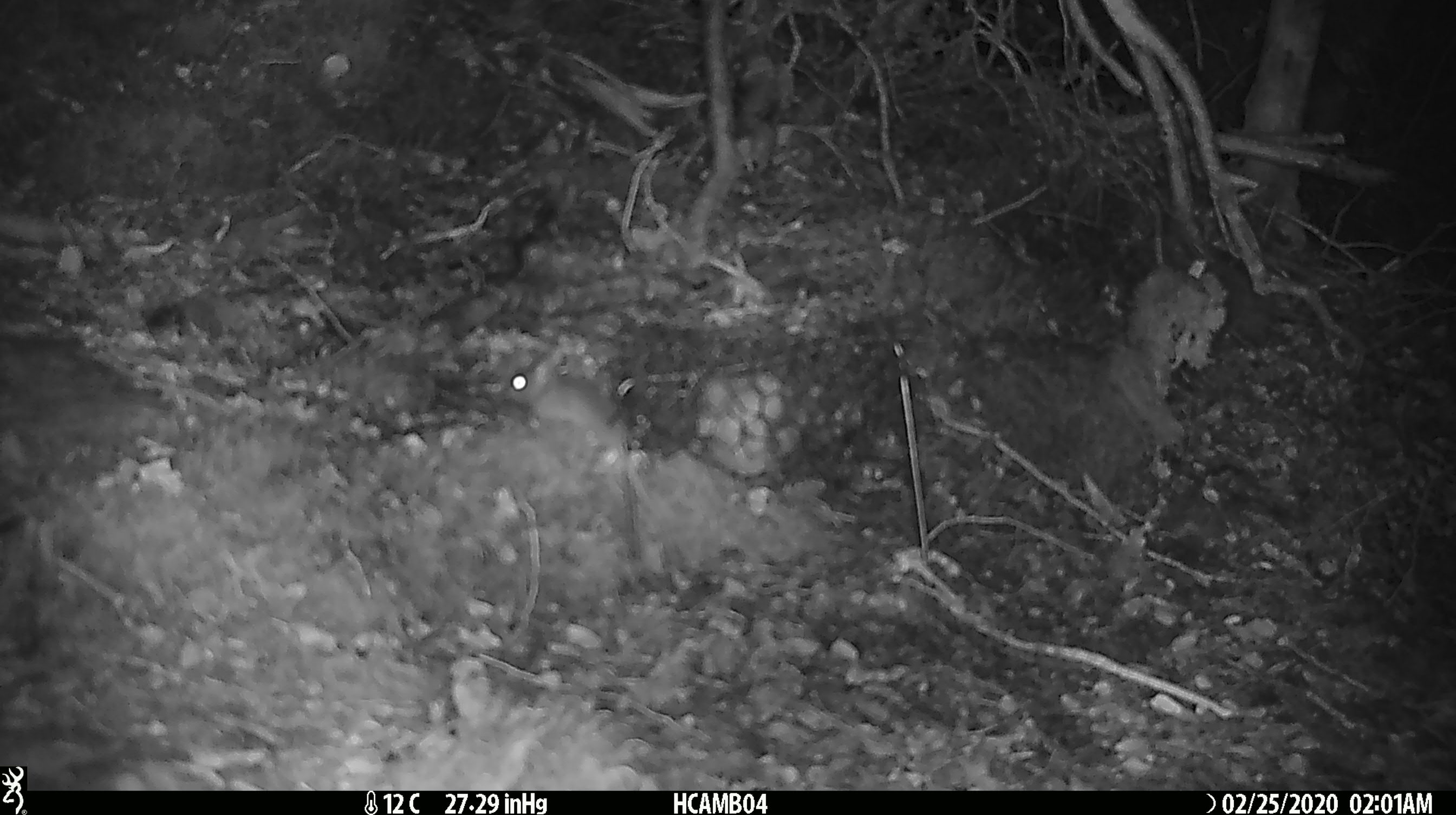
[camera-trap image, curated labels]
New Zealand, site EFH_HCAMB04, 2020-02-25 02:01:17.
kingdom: Animalia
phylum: Chordata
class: Mammalia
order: Rodentia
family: Muridae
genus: Mus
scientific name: Mus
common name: mouse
Mouse (Mus).